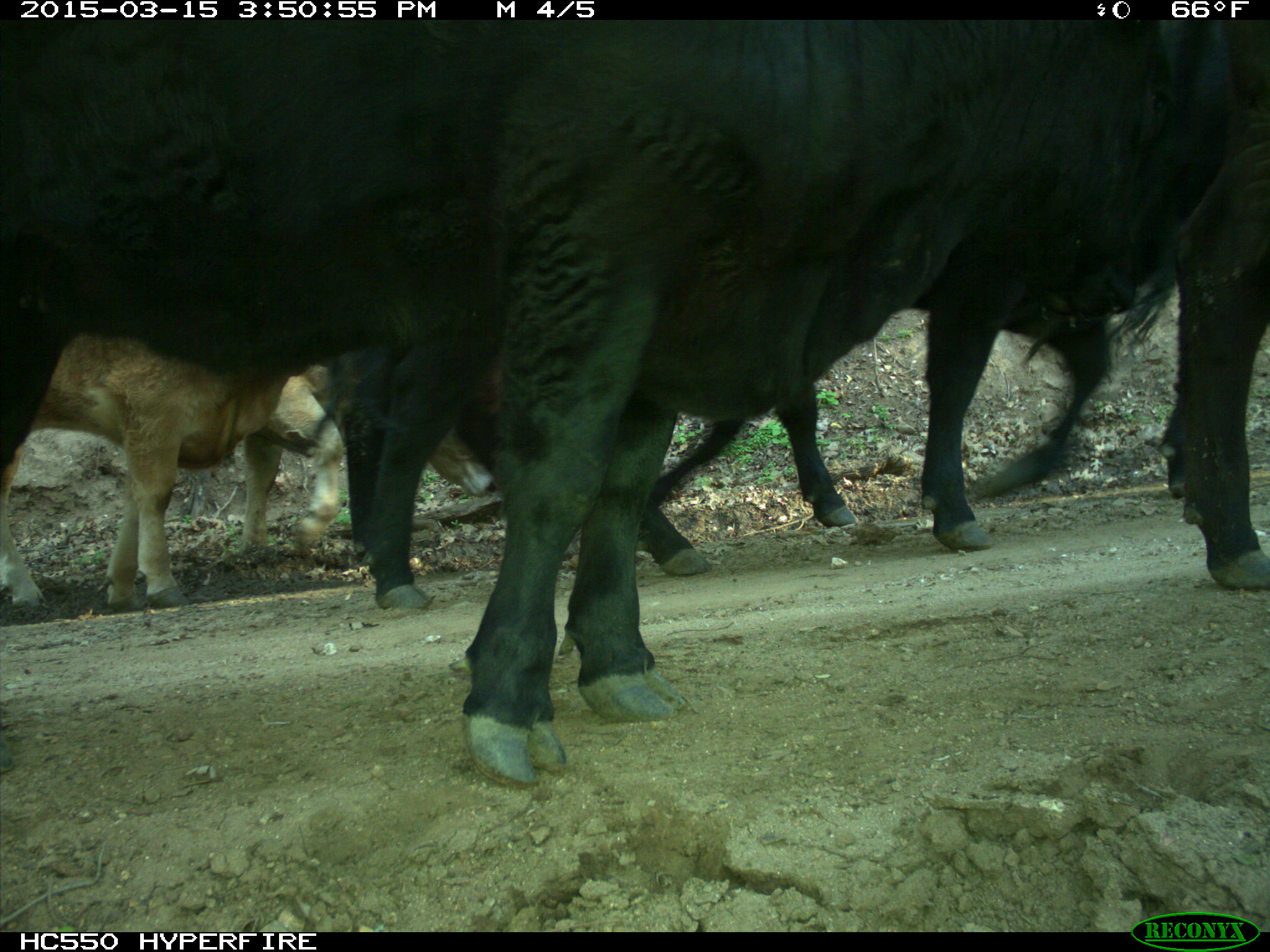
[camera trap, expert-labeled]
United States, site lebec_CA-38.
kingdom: Animalia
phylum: Chordata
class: Mammalia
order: Artiodactyla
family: Bovidae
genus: Bos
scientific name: Bos taurus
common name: domestic cow